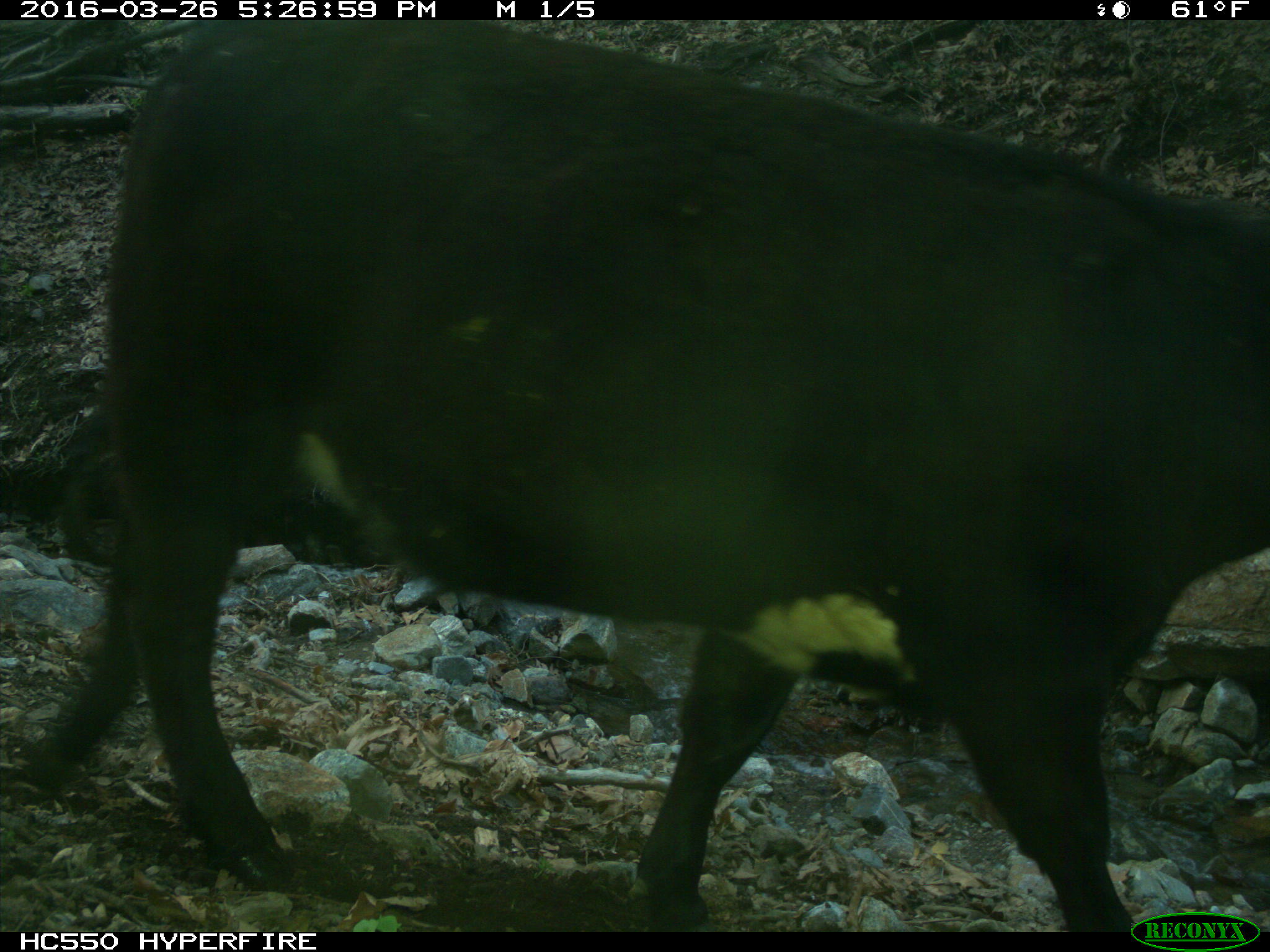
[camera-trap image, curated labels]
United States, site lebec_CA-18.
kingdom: Animalia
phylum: Chordata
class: Mammalia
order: Artiodactyla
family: Bovidae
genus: Bos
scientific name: Bos taurus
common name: domestic cow